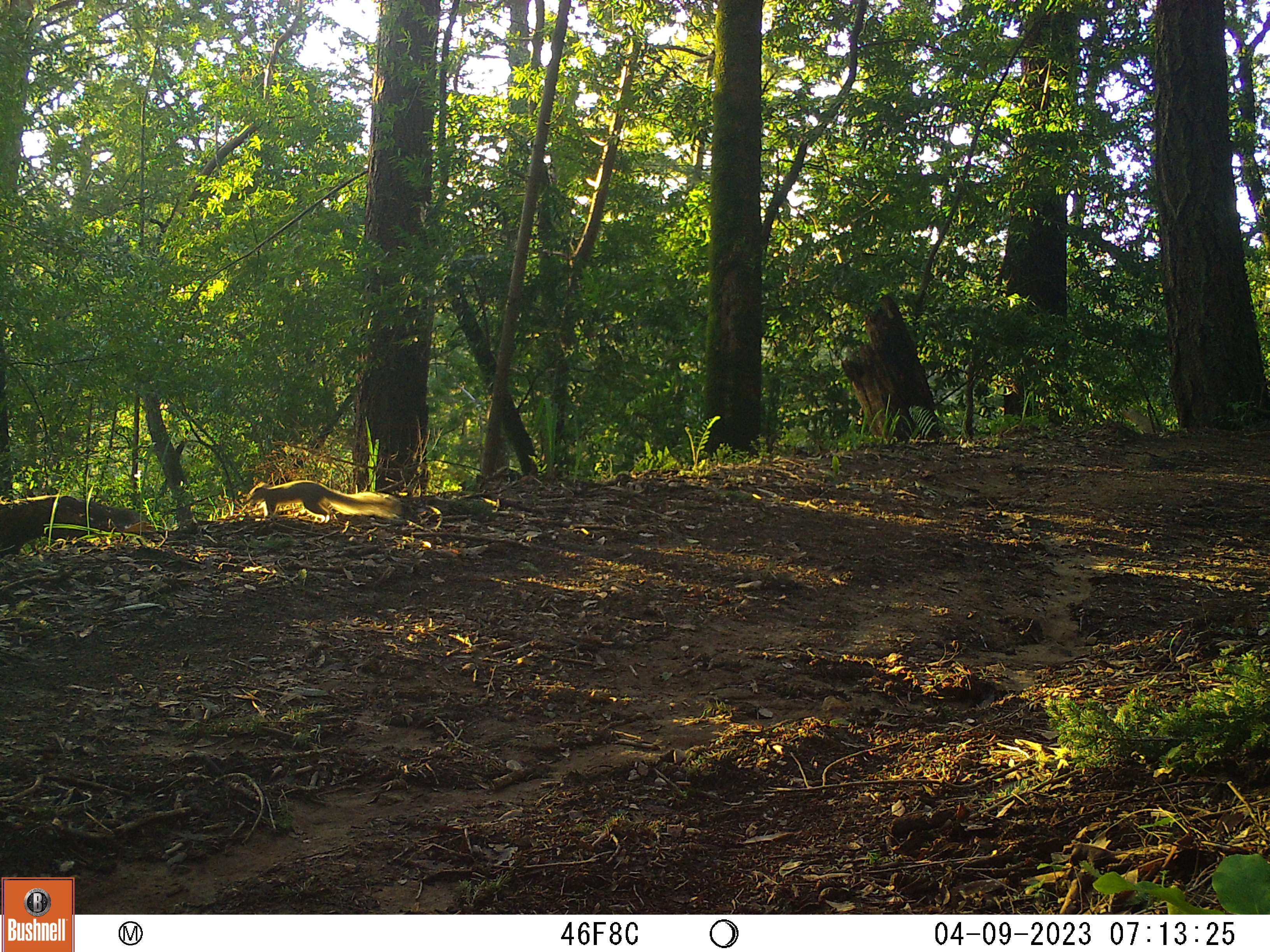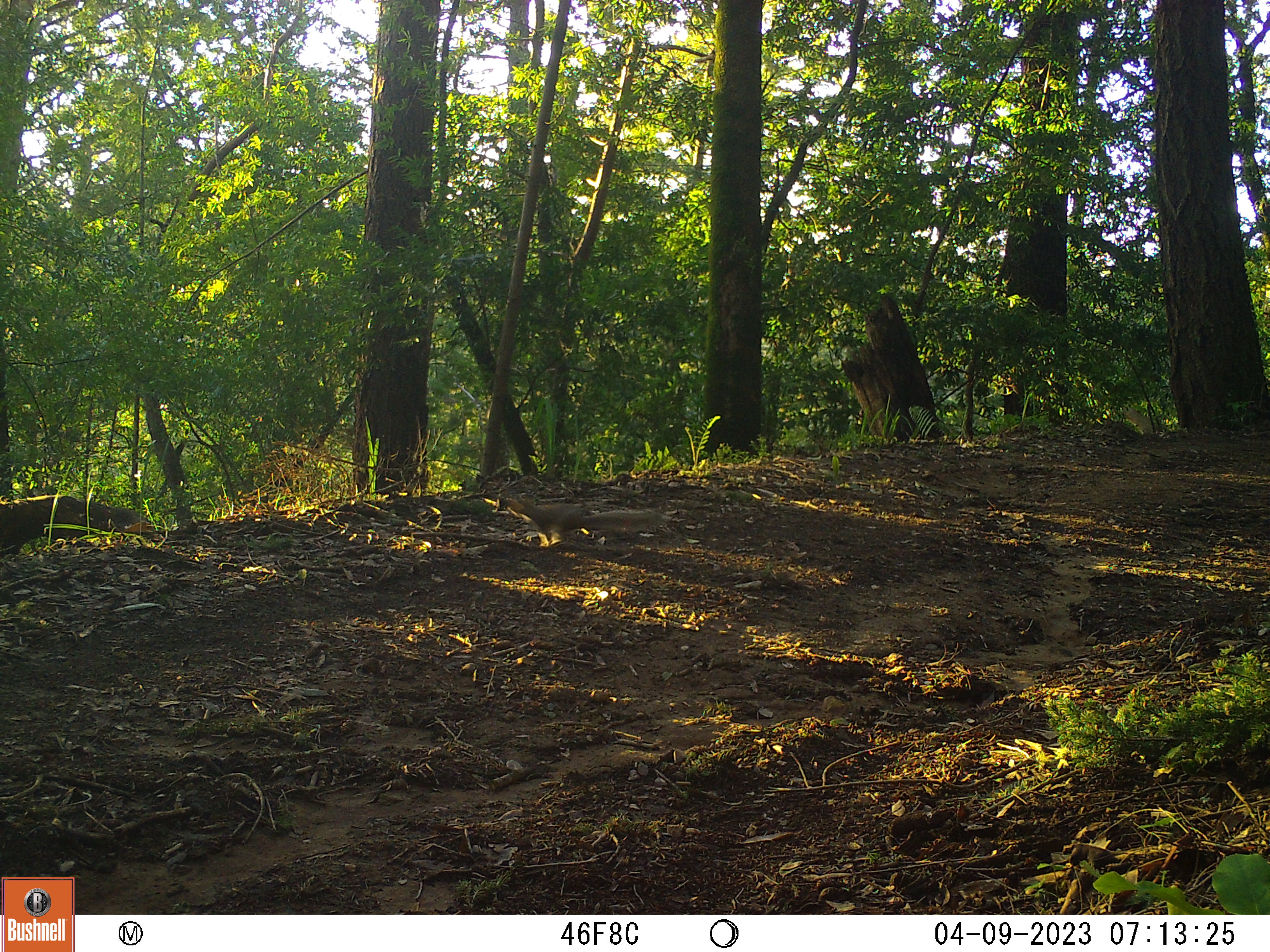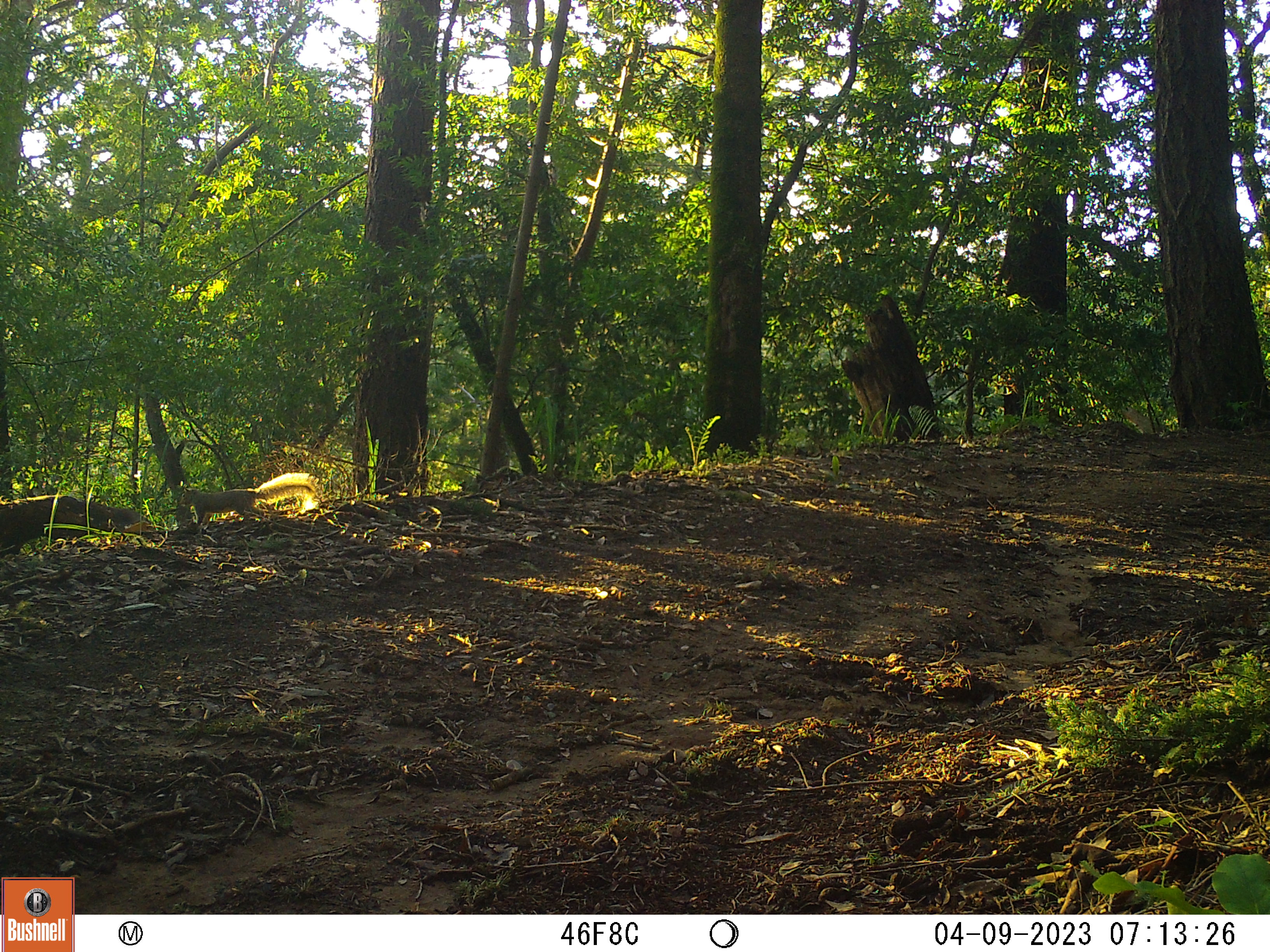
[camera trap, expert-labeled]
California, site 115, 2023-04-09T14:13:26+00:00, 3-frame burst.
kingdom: Animalia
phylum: Chordata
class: Mammalia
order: Rodentia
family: Sciuridae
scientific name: Sciuridae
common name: squirrel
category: unknown squirrel